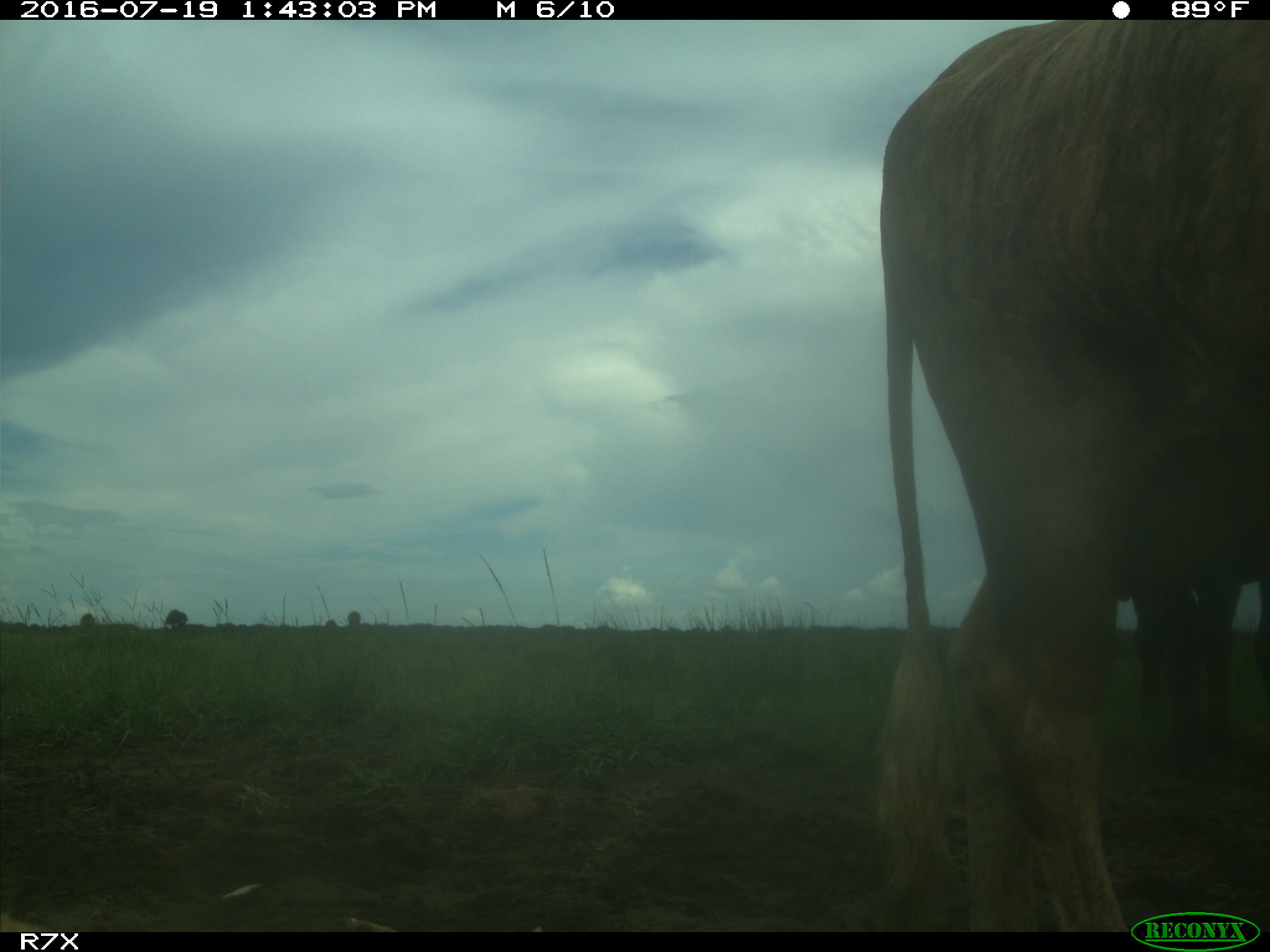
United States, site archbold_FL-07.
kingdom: Animalia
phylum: Chordata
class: Mammalia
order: Artiodactyla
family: Bovidae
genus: Bos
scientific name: Bos taurus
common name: domestic cow